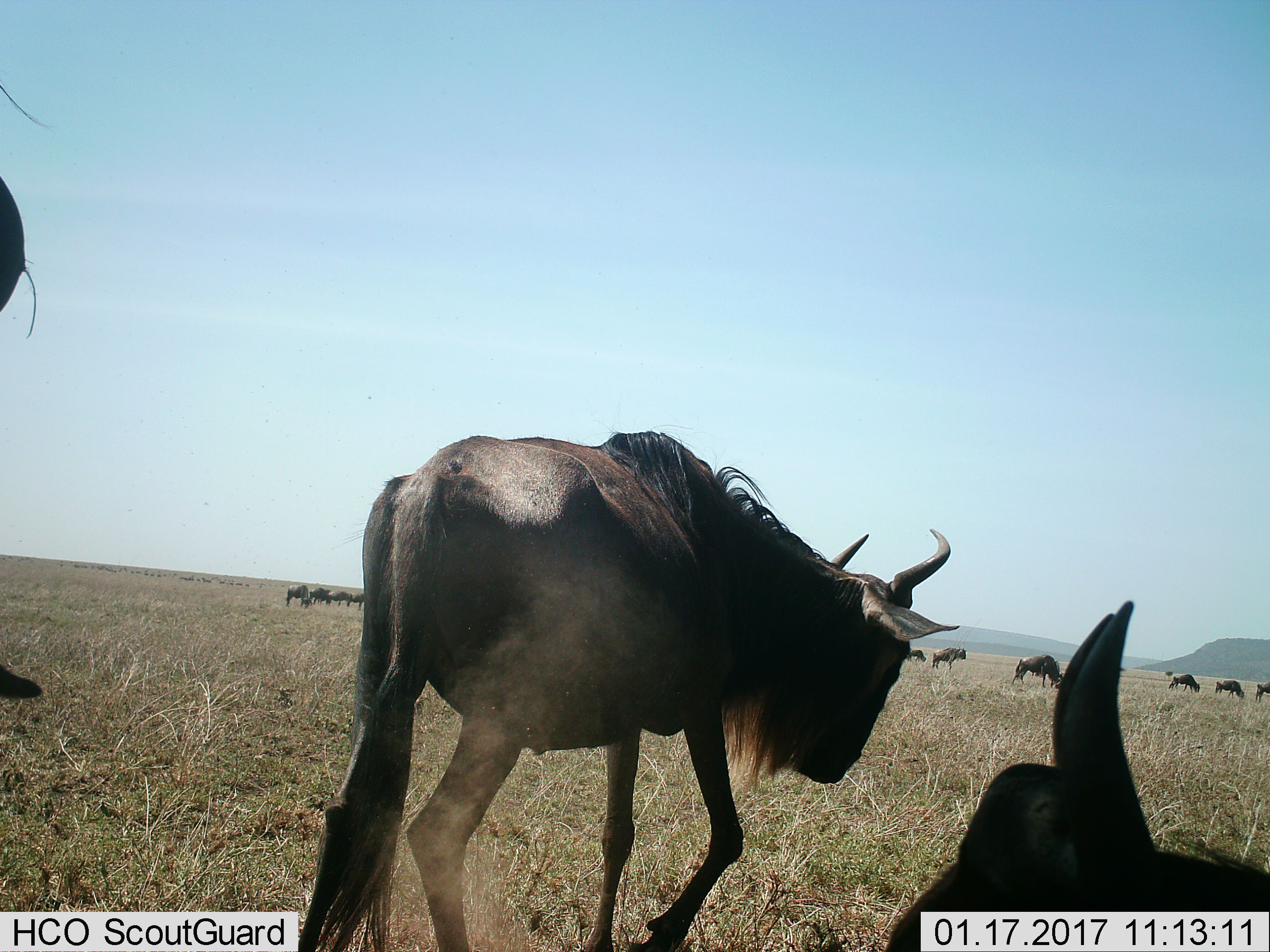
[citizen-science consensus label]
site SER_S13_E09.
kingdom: Animalia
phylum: Chordata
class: Mammalia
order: Artiodactyla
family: Bovidae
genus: Connochaetes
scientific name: Connochaetes taurinus taurinus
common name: blue wildebeest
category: wildebeestblue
Wildebeestblue (blue wildebeest) (Connochaetes taurinus taurinus), count 11-50. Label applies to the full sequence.